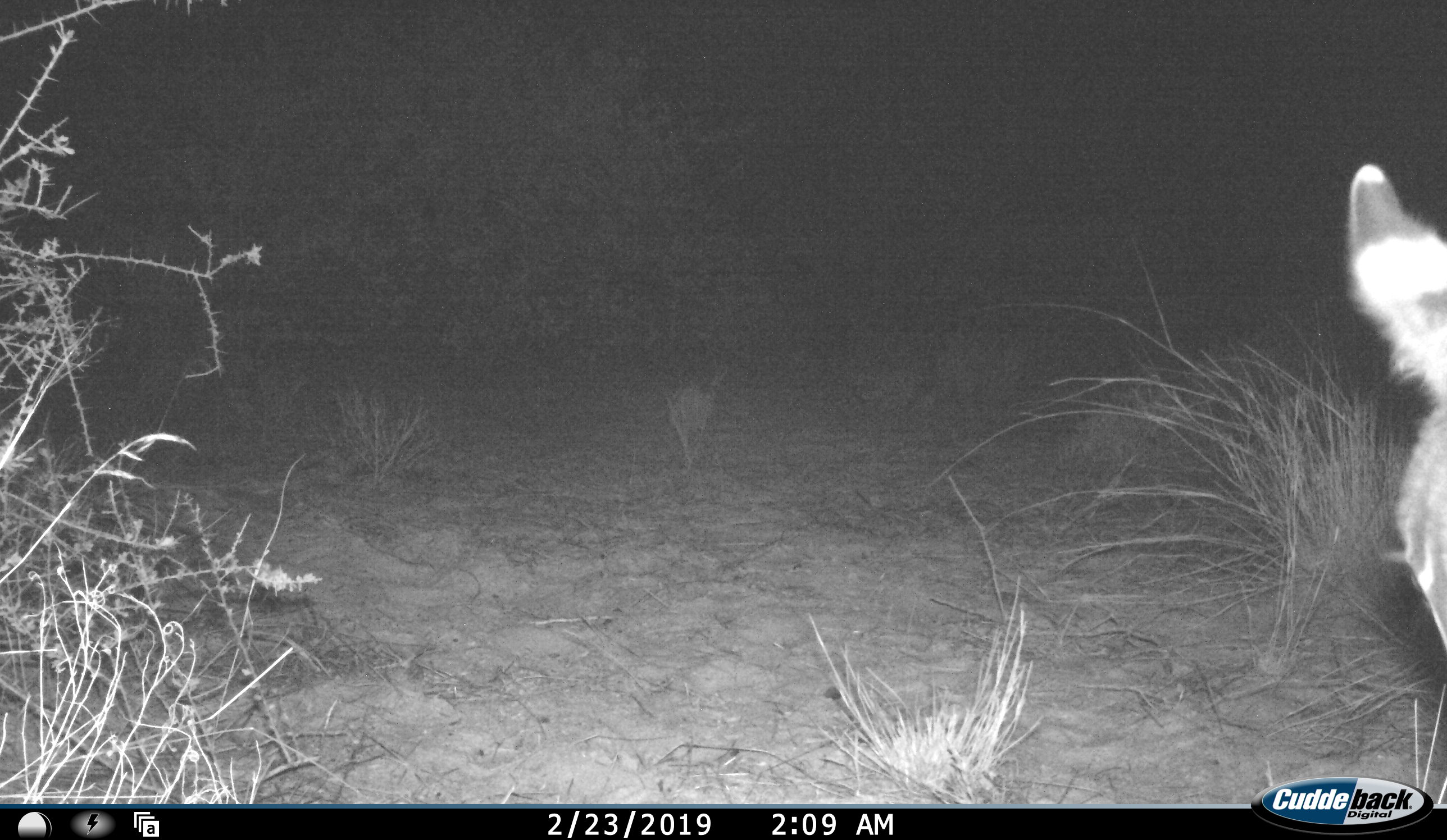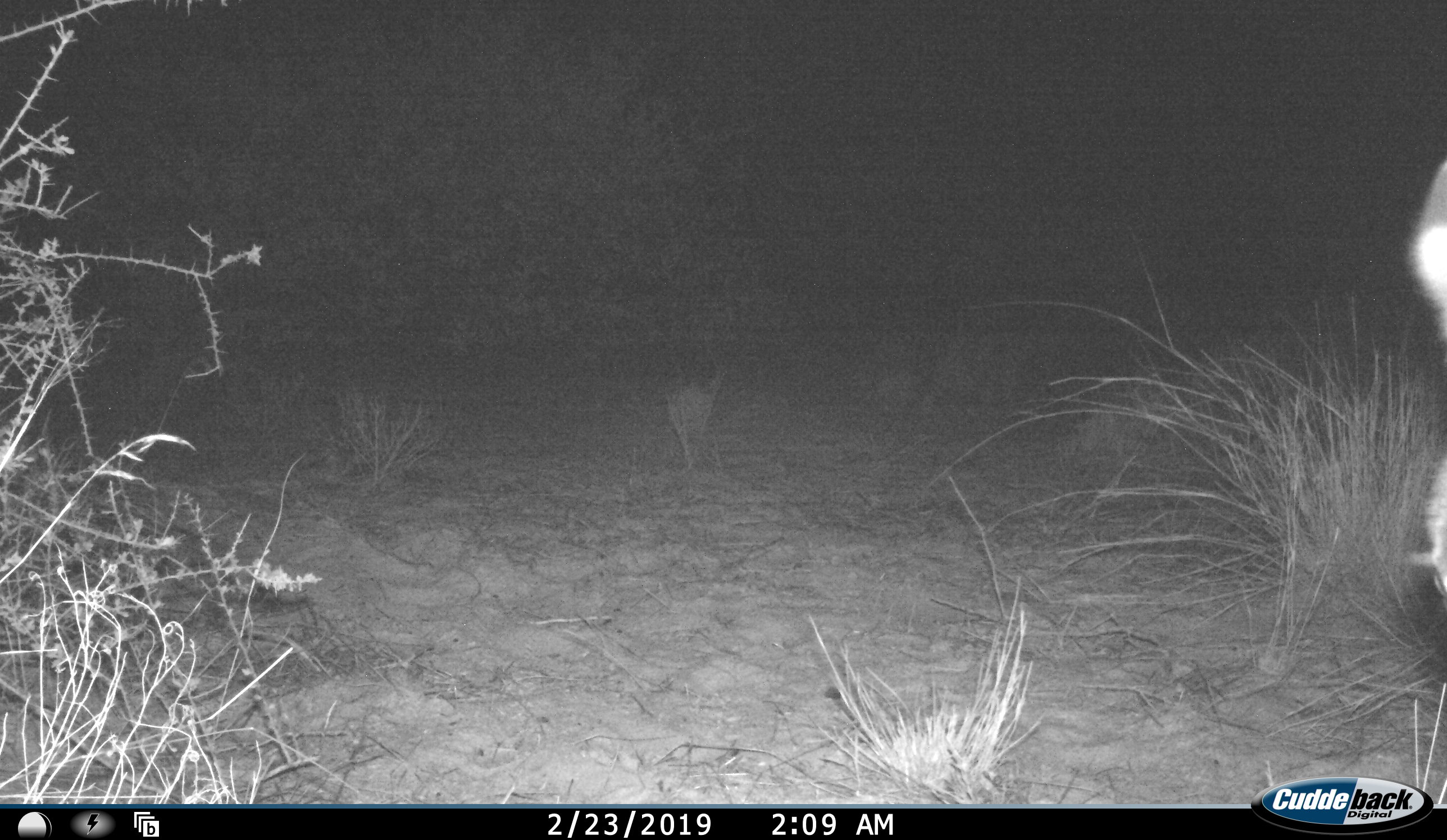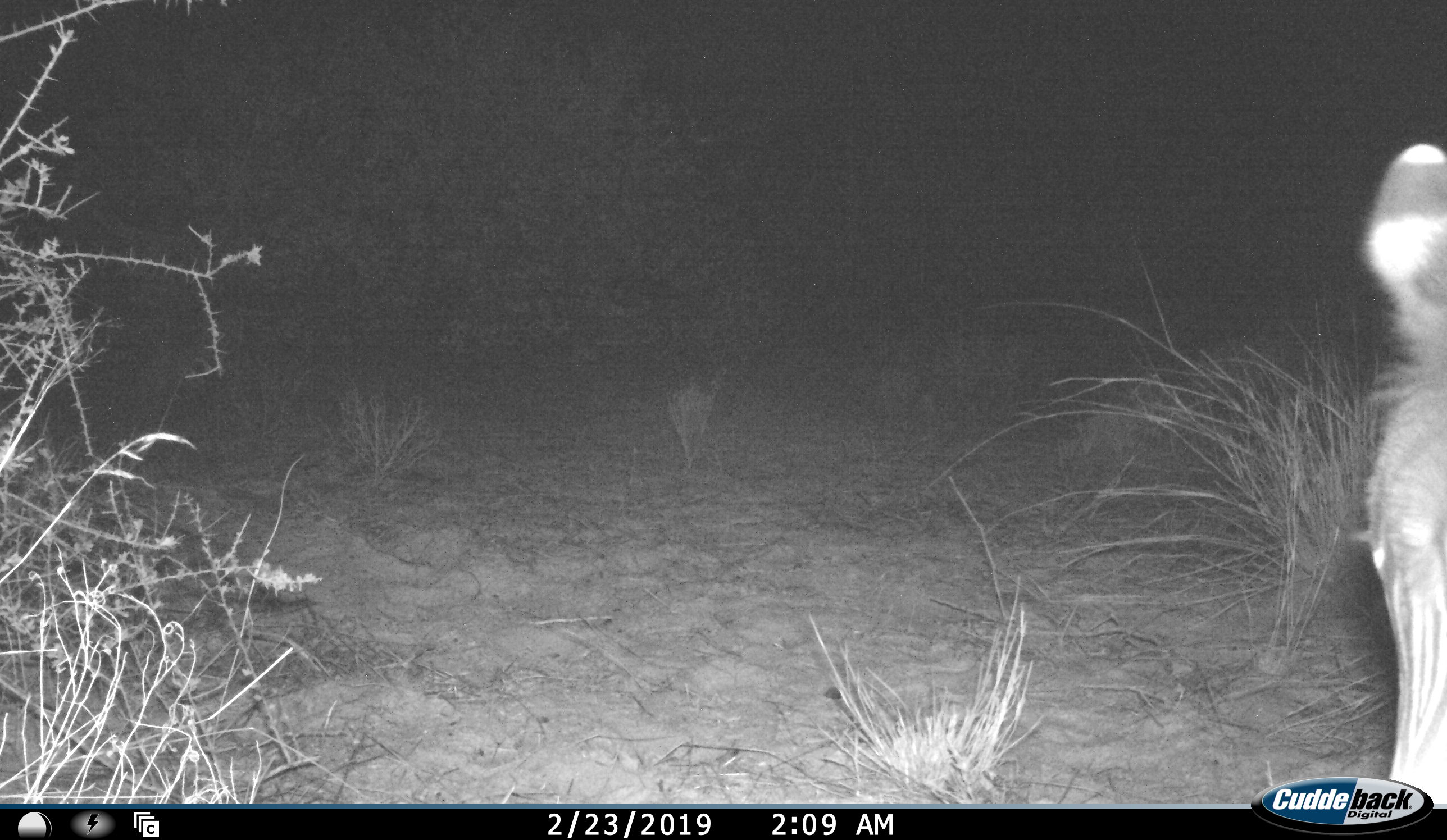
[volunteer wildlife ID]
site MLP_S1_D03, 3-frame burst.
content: unidentified animal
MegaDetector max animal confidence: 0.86